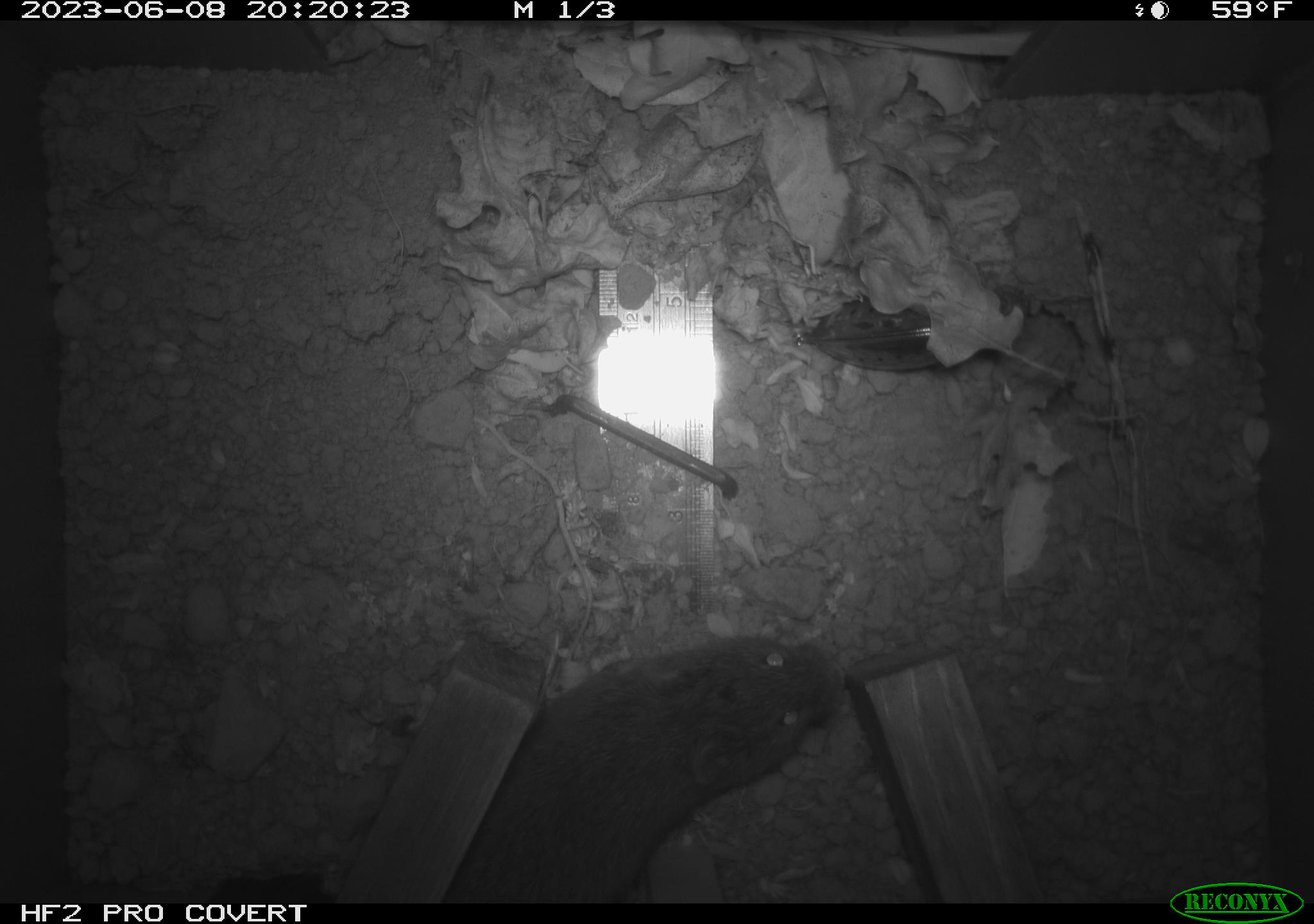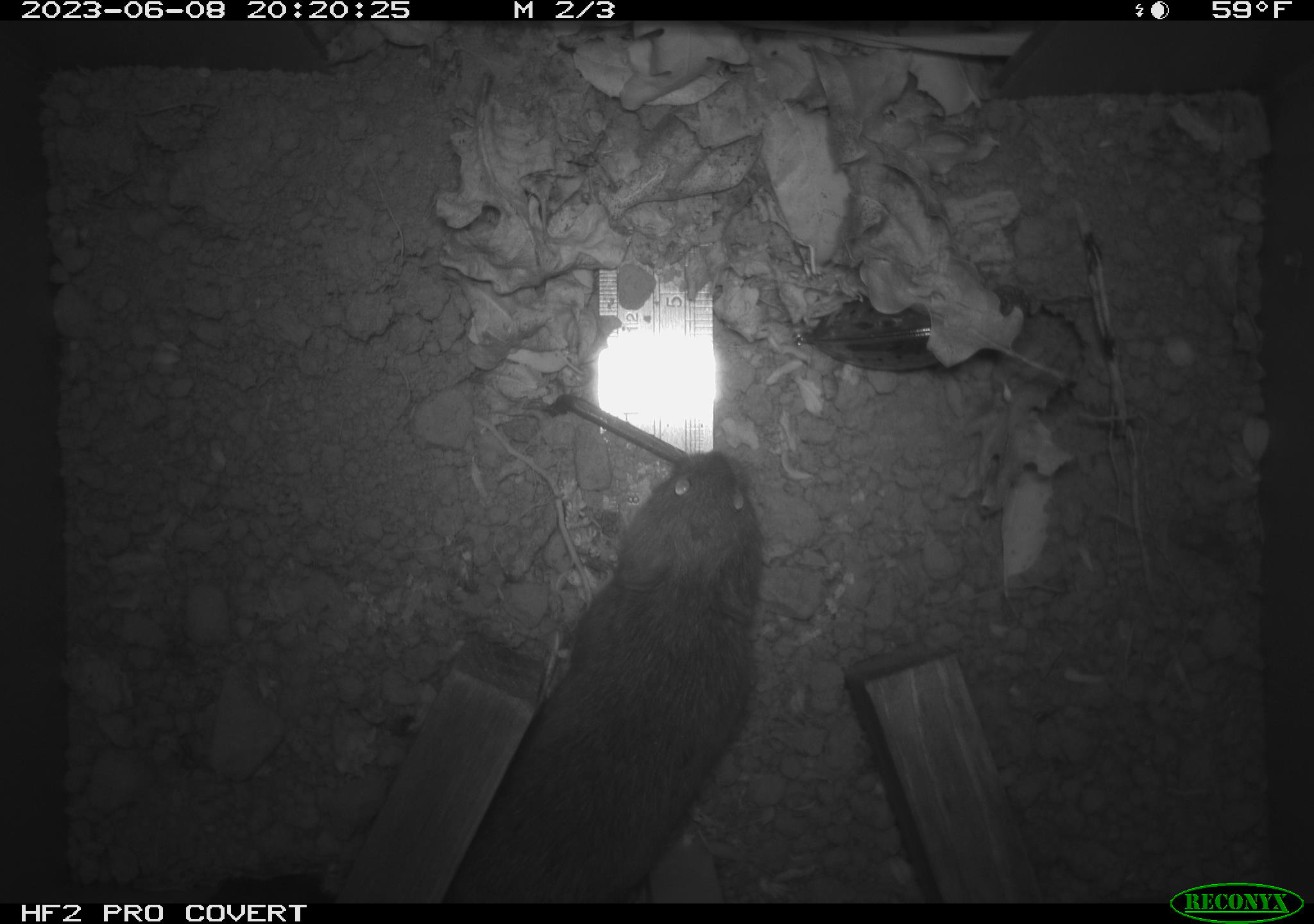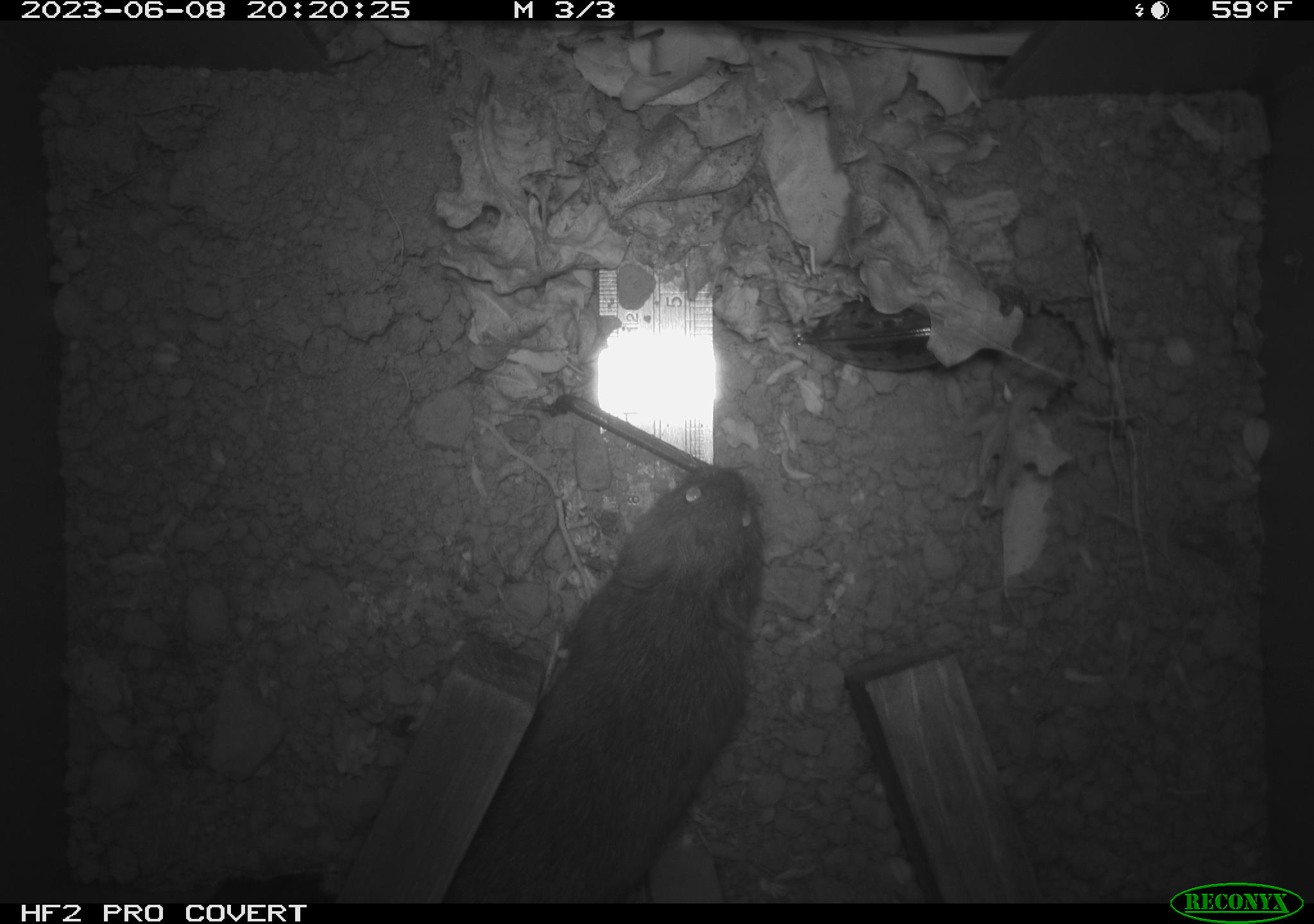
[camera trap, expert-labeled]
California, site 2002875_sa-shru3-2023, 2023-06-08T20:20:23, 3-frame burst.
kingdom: Animalia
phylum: Chordata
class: Mammalia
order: Rodentia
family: Cricetidae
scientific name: Arvicolinae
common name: voles, lemmings, and muskrats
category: arvicolinae subfamily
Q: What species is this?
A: Arvicolinae subfamily (voles, lemmings, and muskrats) (Arvicolinae).